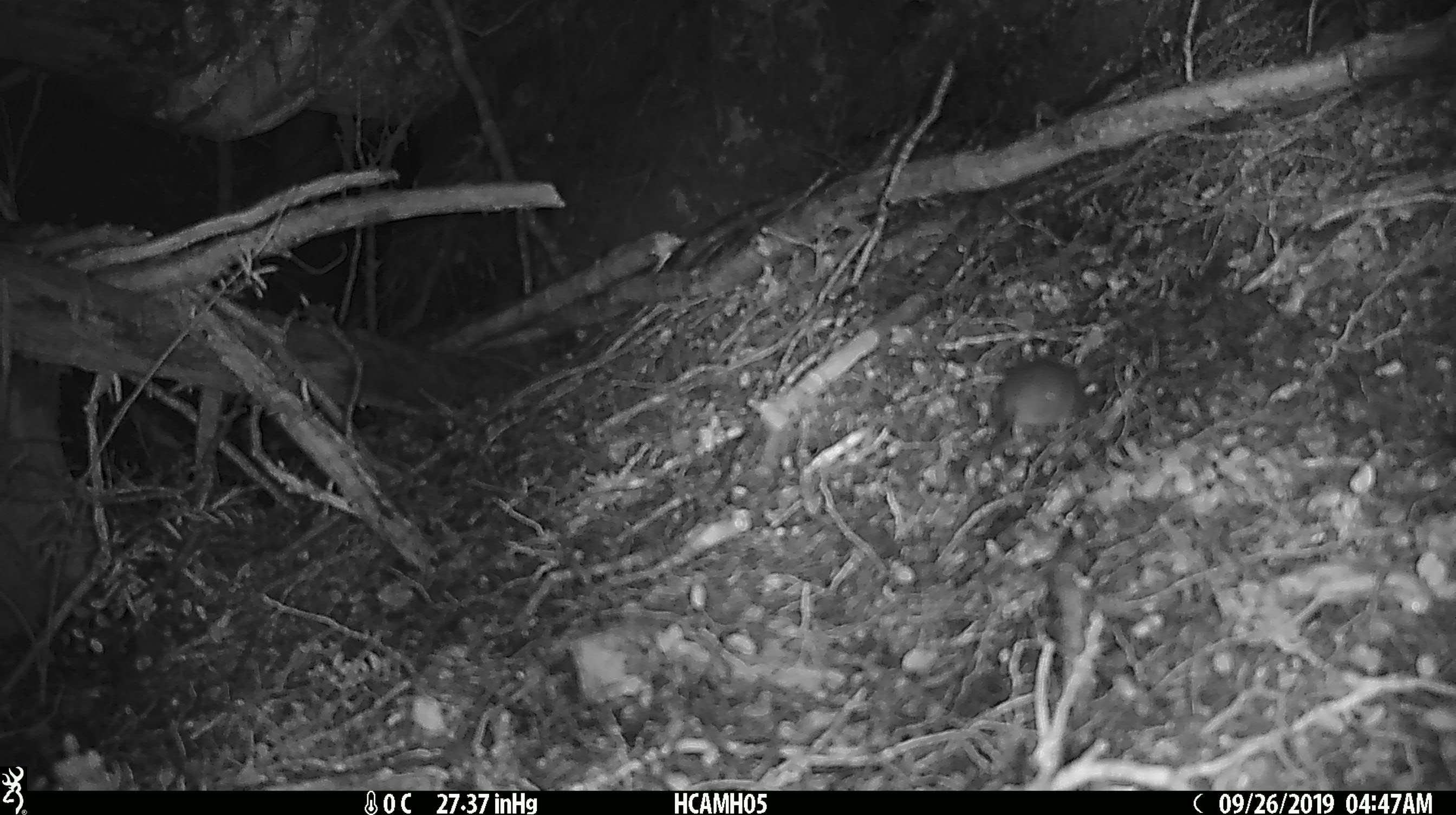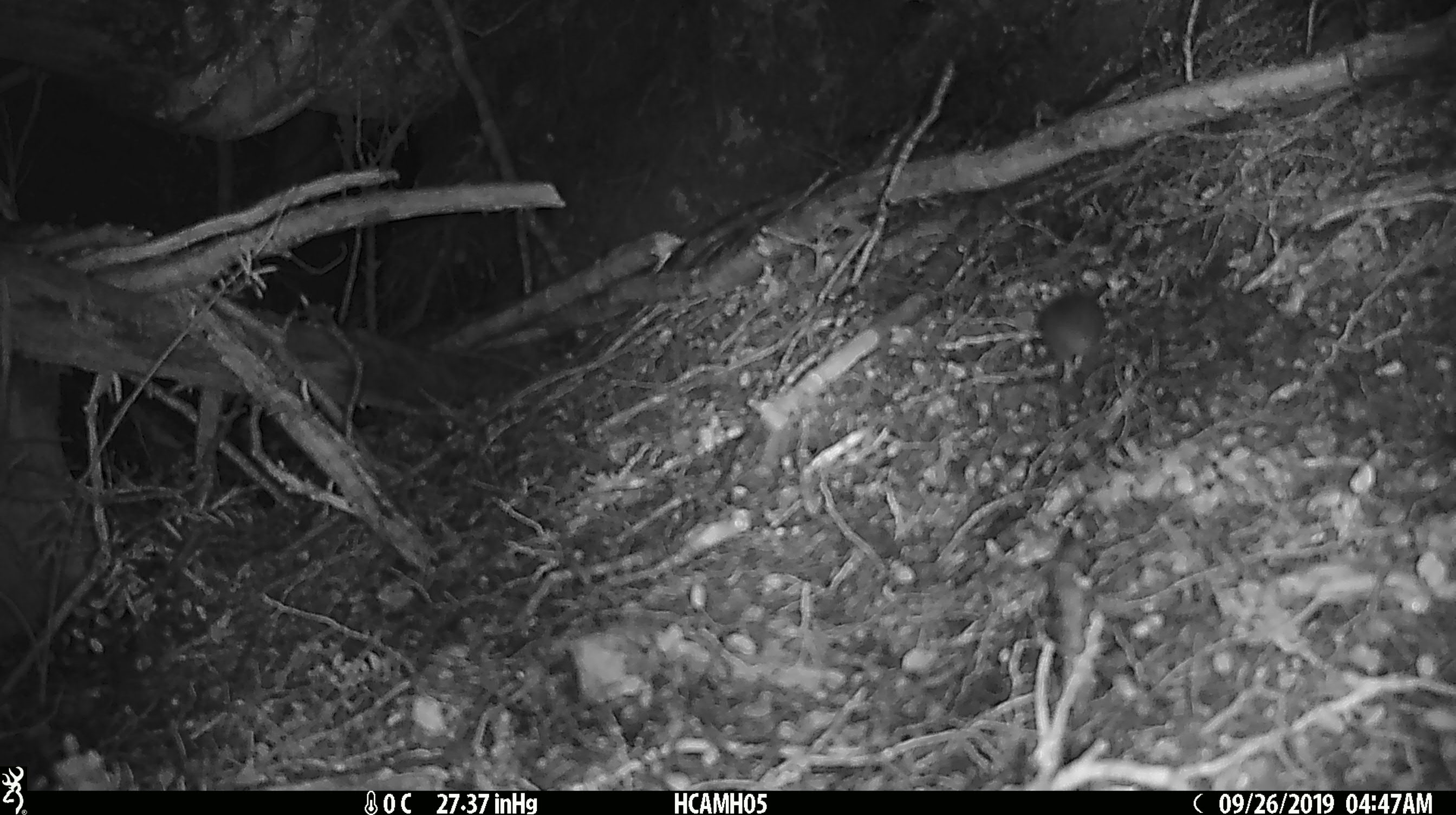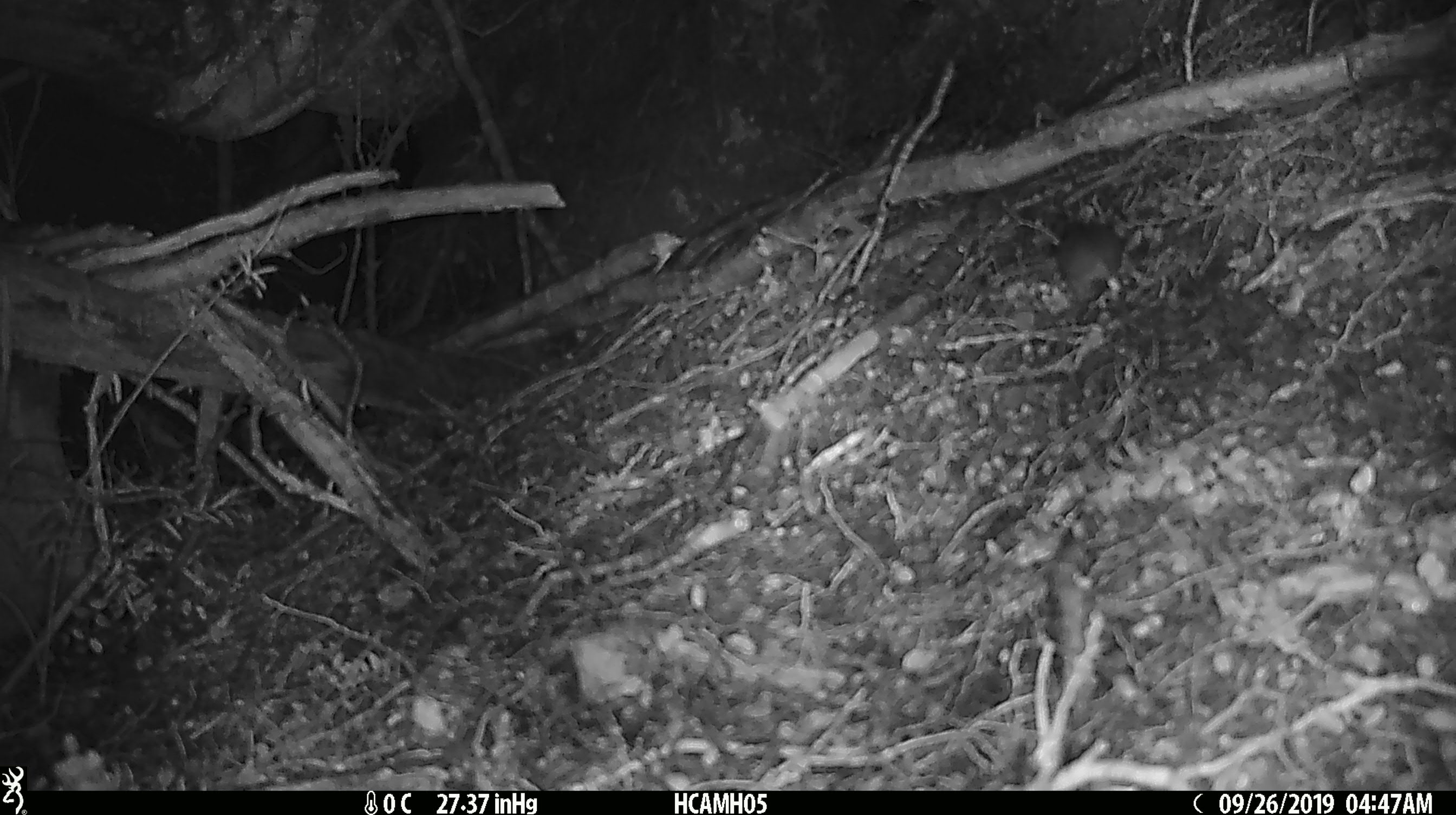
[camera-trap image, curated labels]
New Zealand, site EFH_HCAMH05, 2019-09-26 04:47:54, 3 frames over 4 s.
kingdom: Animalia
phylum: Chordata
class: Mammalia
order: Rodentia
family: Muridae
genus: Mus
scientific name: Mus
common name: mouse